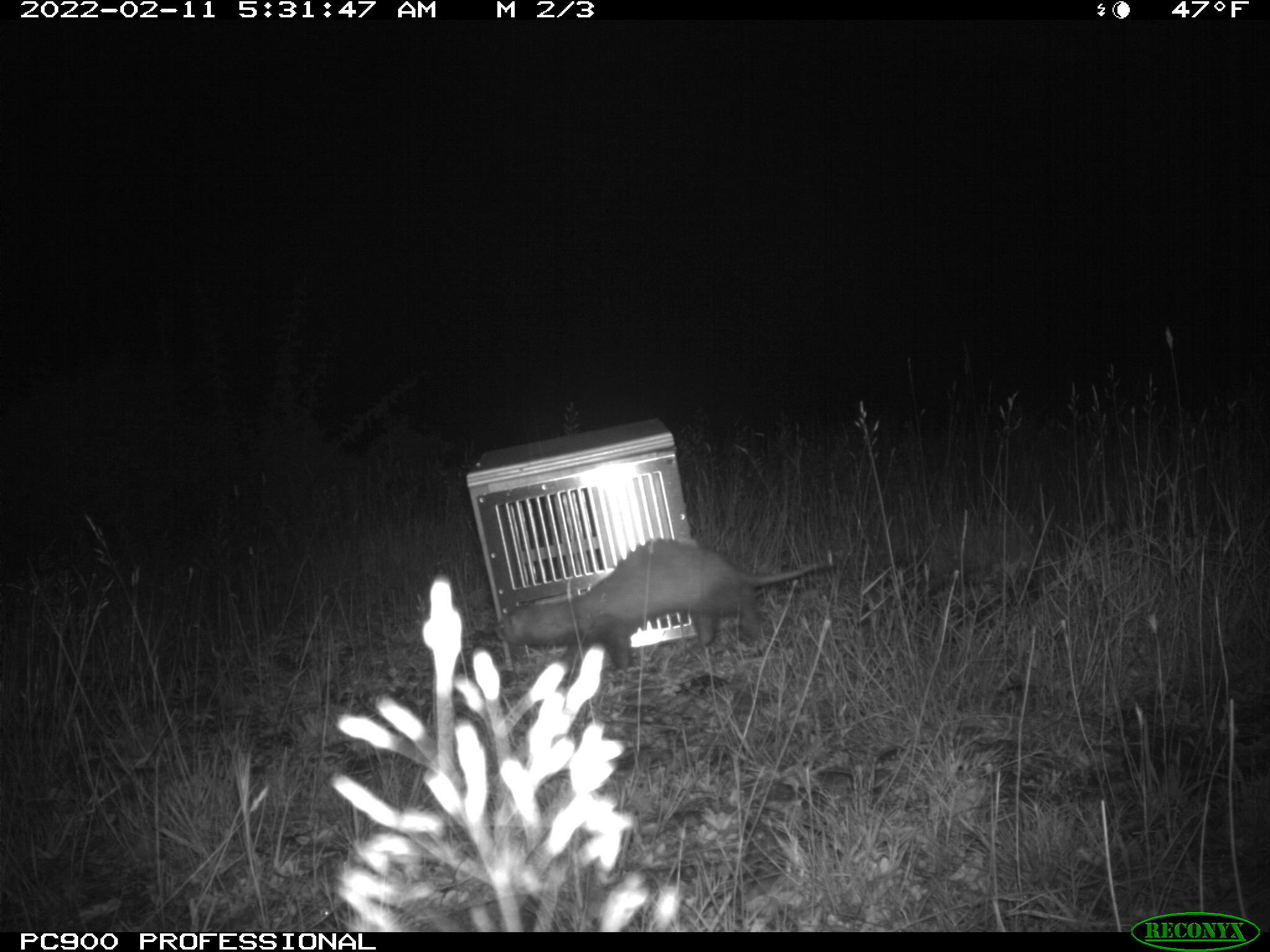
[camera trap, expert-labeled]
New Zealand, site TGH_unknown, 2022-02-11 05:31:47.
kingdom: Animalia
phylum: Chordata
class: Mammalia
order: Carnivora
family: Mustelidae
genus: Mustela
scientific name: Mustela furo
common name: ferret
Ferret (Mustela furo).